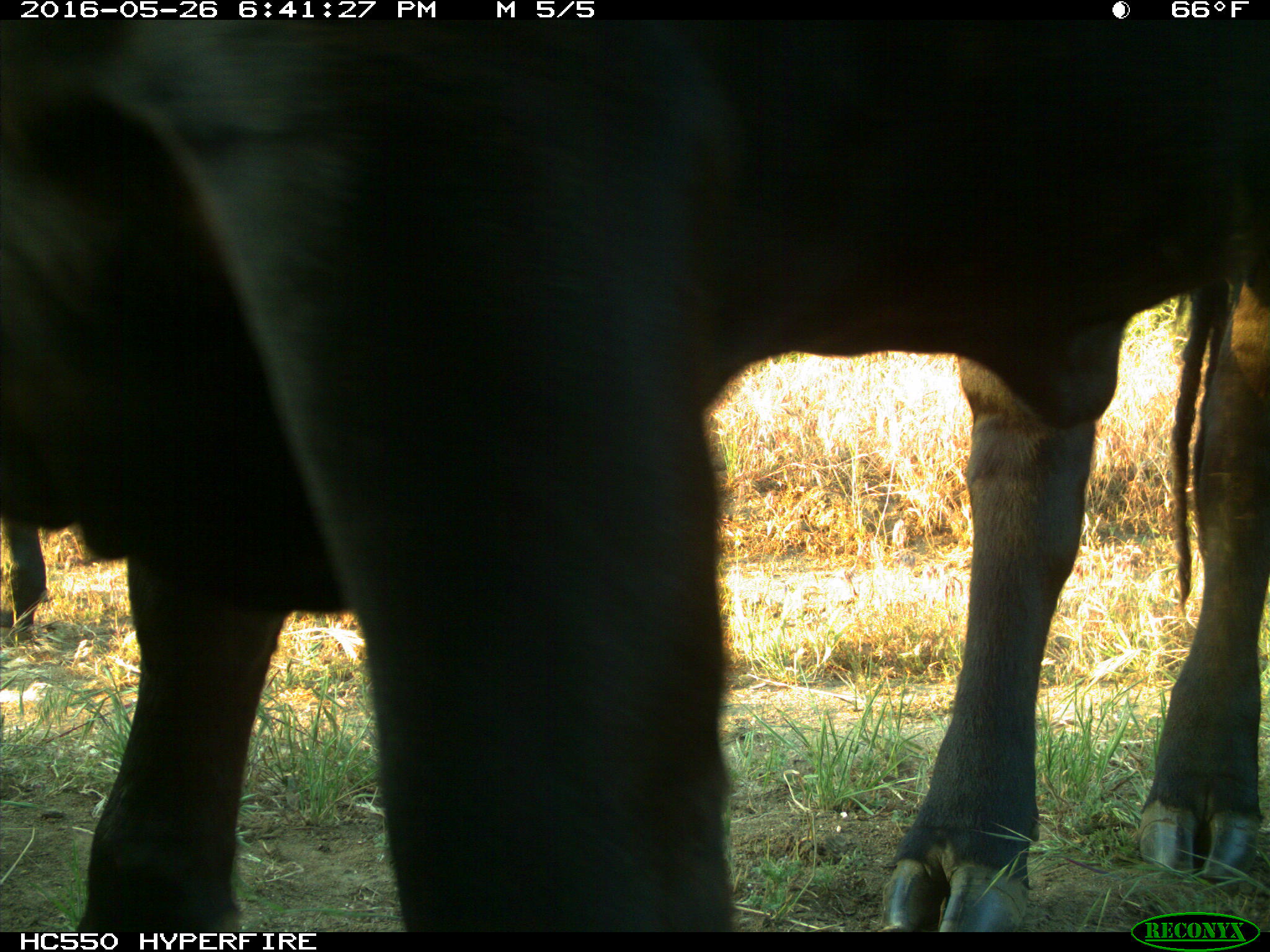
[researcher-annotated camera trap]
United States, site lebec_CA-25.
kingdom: Animalia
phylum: Chordata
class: Mammalia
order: Artiodactyla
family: Bovidae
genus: Bos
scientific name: Bos taurus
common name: domestic cow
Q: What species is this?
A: Bos taurus (domestic cow).